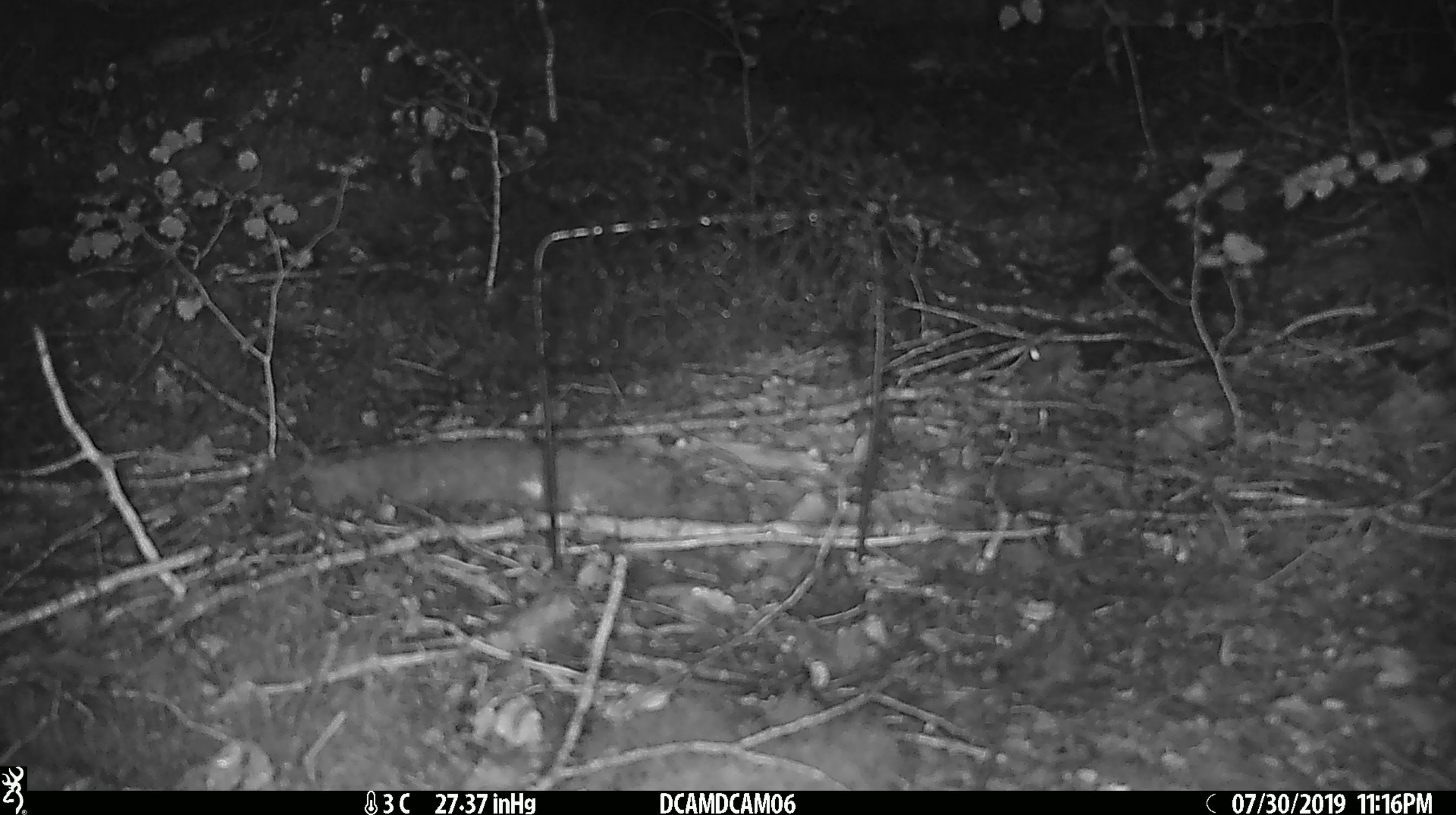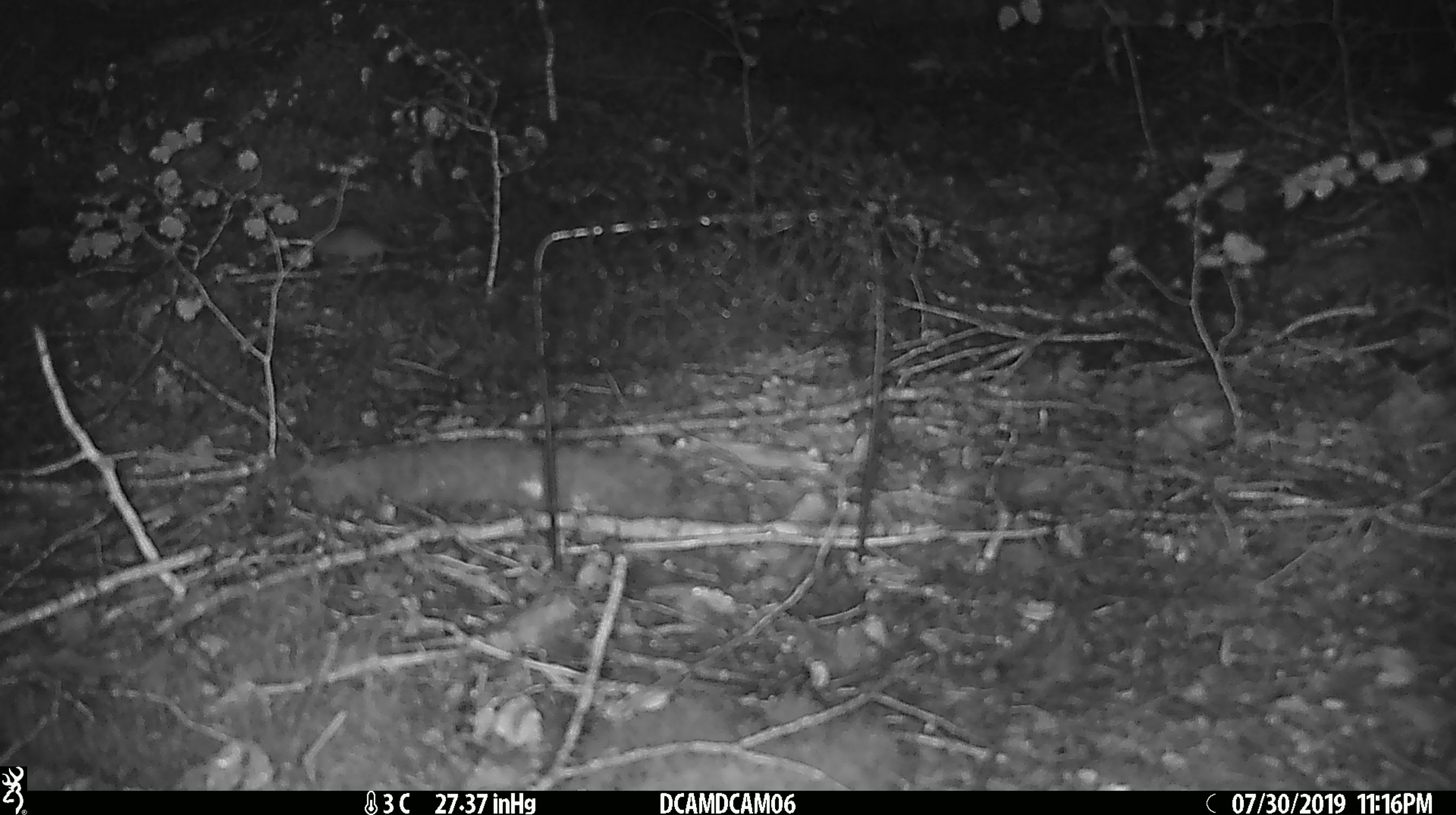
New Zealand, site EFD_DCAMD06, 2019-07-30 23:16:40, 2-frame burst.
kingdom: Animalia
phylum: Chordata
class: Mammalia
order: Rodentia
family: Muridae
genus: Mus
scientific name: Mus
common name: mouse